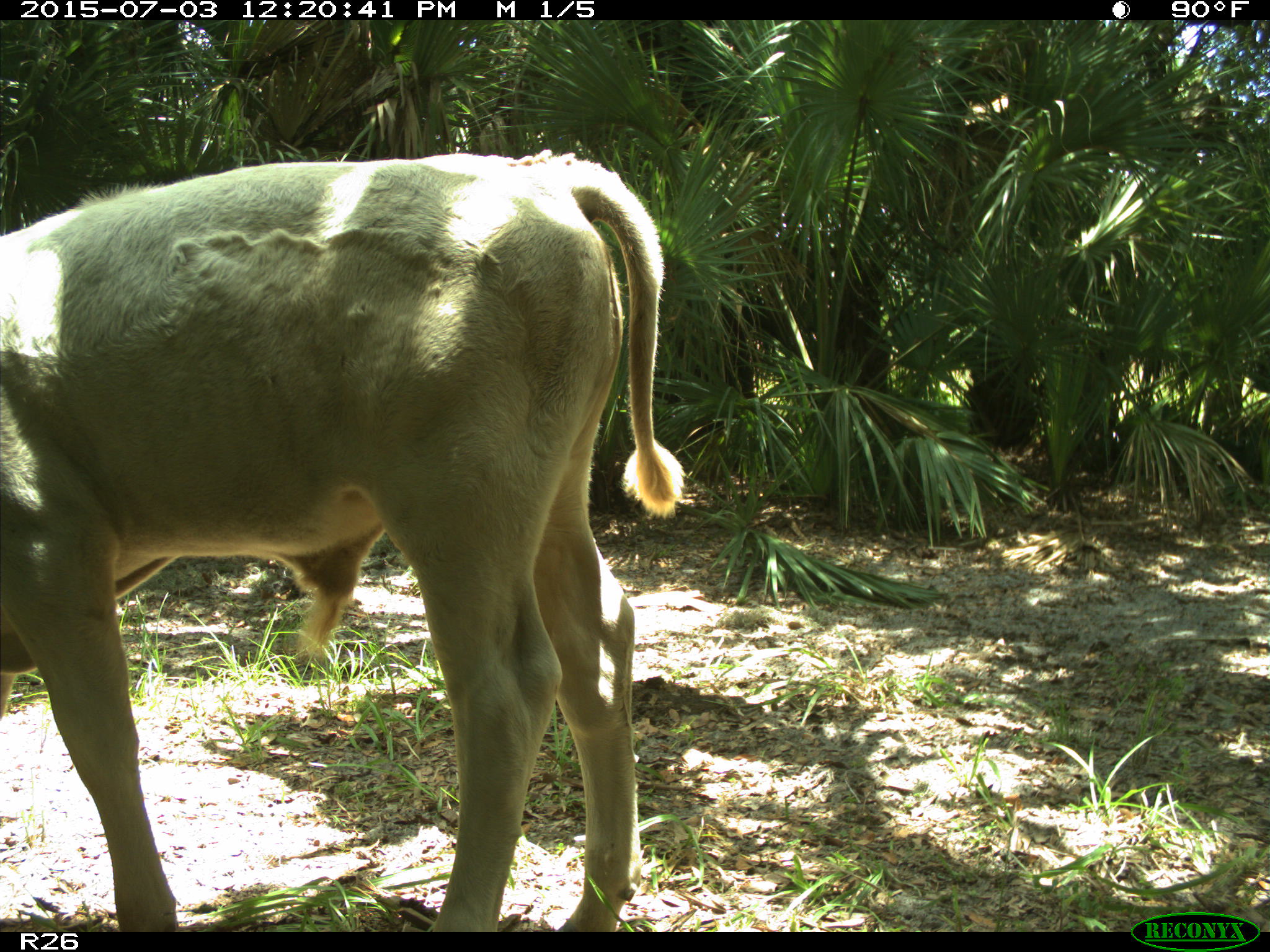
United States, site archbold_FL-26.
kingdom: Animalia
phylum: Chordata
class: Mammalia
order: Artiodactyla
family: Bovidae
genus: Bos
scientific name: Bos taurus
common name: domestic cow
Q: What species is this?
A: Bos taurus (domestic cow).